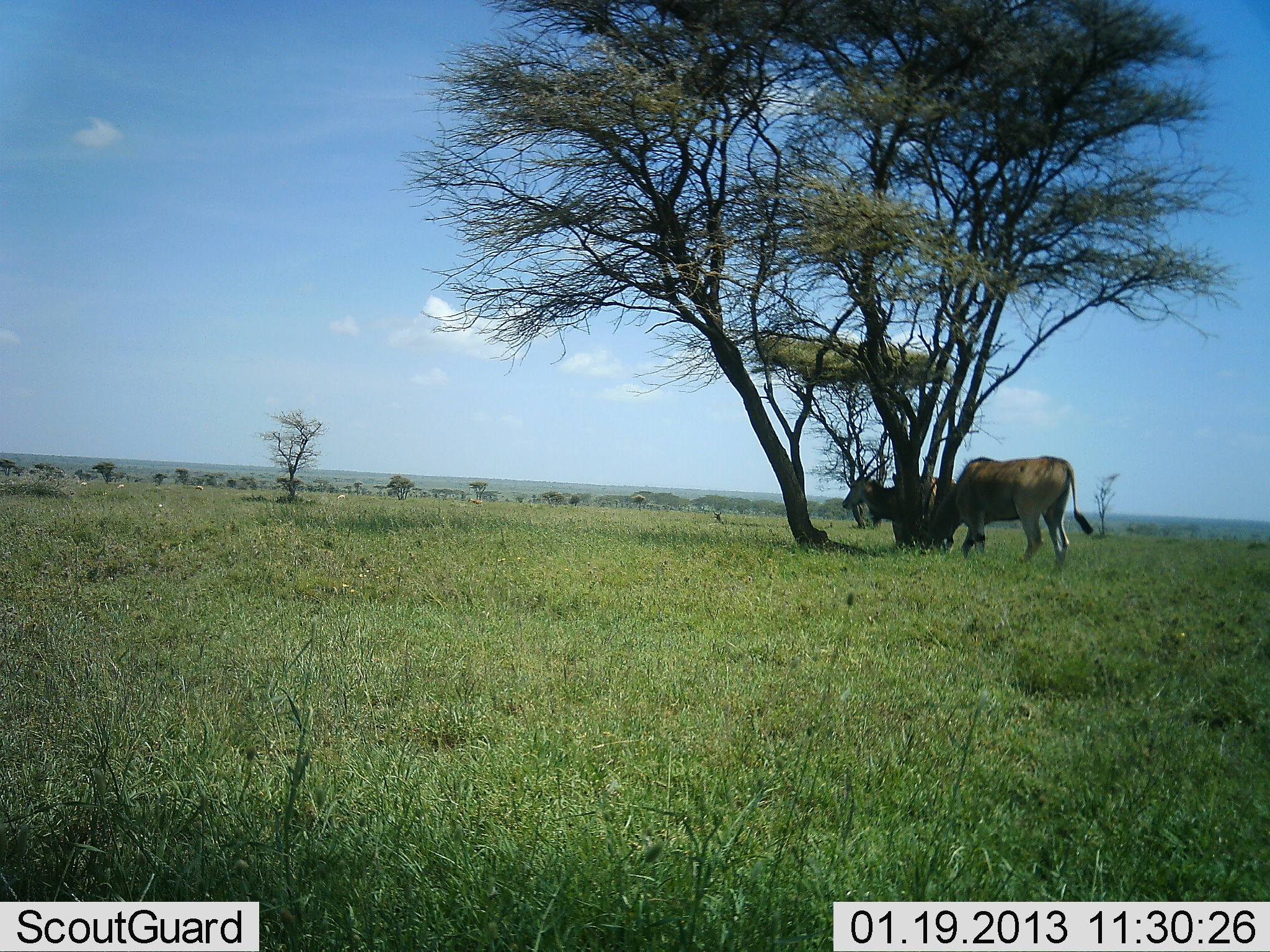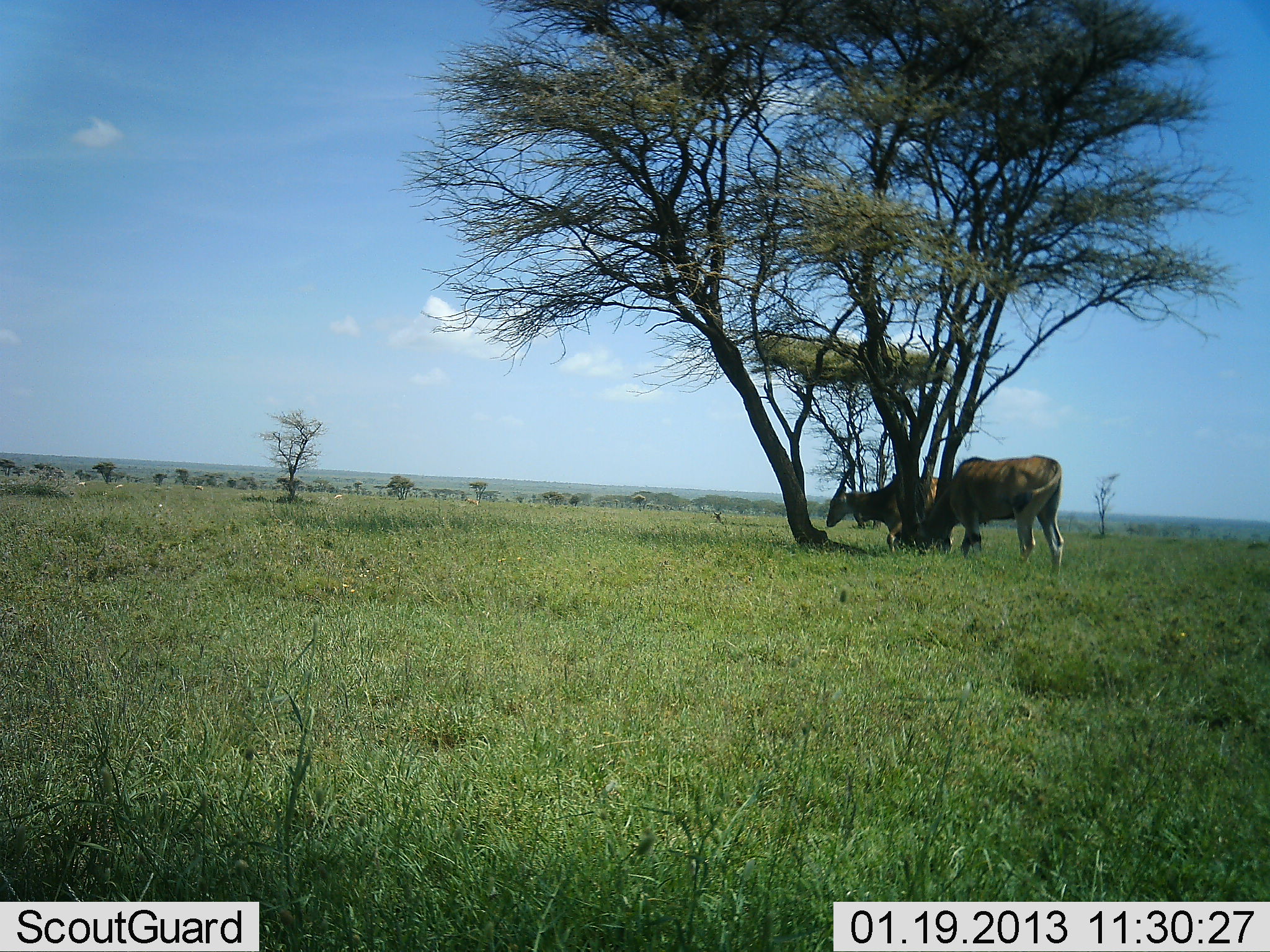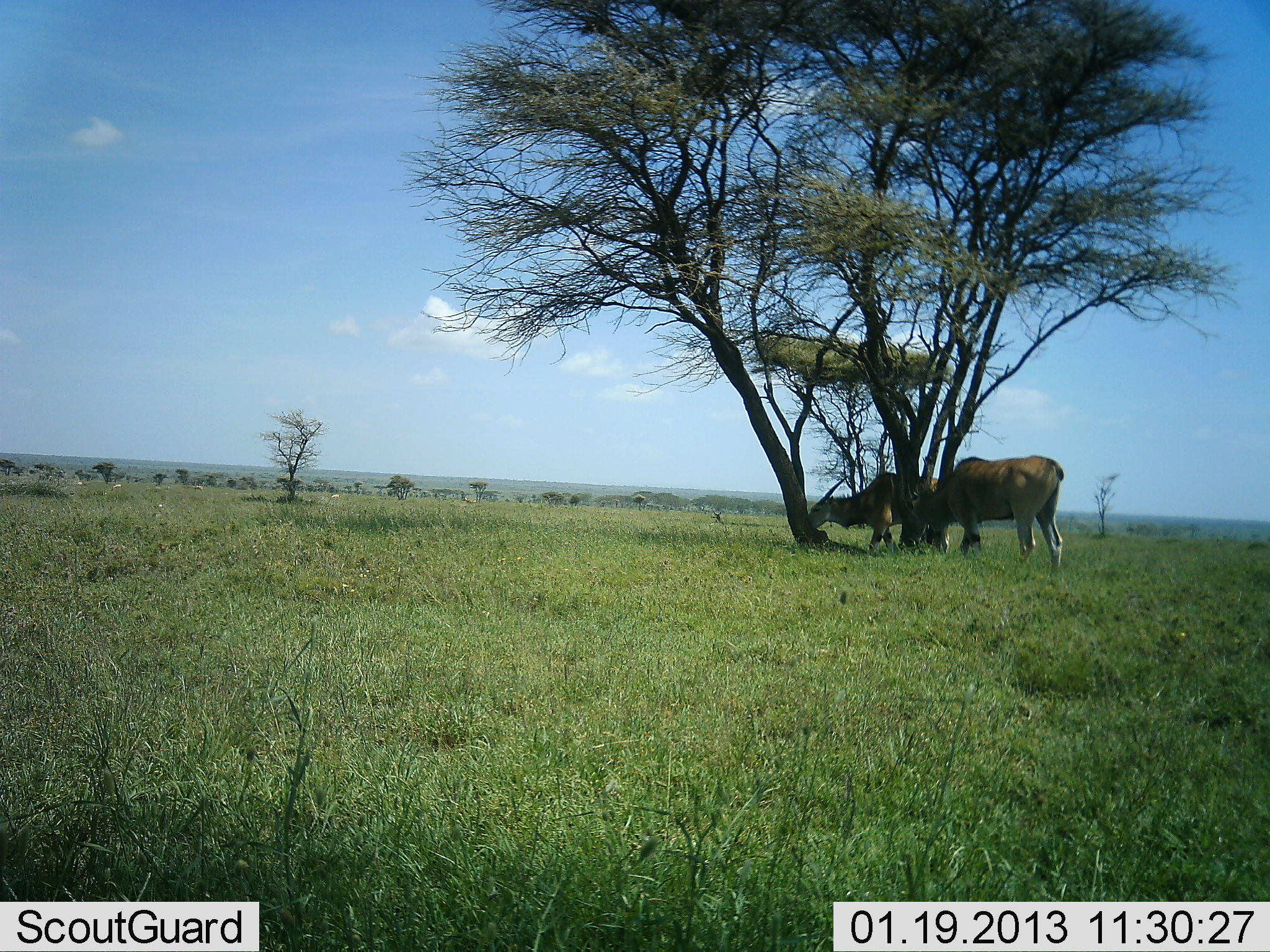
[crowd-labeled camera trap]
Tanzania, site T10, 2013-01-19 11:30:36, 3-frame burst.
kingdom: Animalia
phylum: Chordata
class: Mammalia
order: Artiodactyla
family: Bovidae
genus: Tragelaphus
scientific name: Tragelaphus oryx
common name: eland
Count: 2.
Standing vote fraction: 65%.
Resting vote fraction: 3%.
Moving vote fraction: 23%.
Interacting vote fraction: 0%.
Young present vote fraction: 0%.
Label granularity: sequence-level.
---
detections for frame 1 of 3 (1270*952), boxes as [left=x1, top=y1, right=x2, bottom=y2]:
animal: [left=916, top=455, right=1093, bottom=580]; [left=842, top=457, right=957, bottom=547]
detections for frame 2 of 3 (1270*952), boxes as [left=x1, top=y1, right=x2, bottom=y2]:
animal: [left=921, top=455, right=1067, bottom=586]; [left=825, top=458, right=951, bottom=552]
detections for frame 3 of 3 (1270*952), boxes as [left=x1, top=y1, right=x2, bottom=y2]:
animal: [left=902, top=455, right=1066, bottom=577]; [left=807, top=471, right=938, bottom=553]